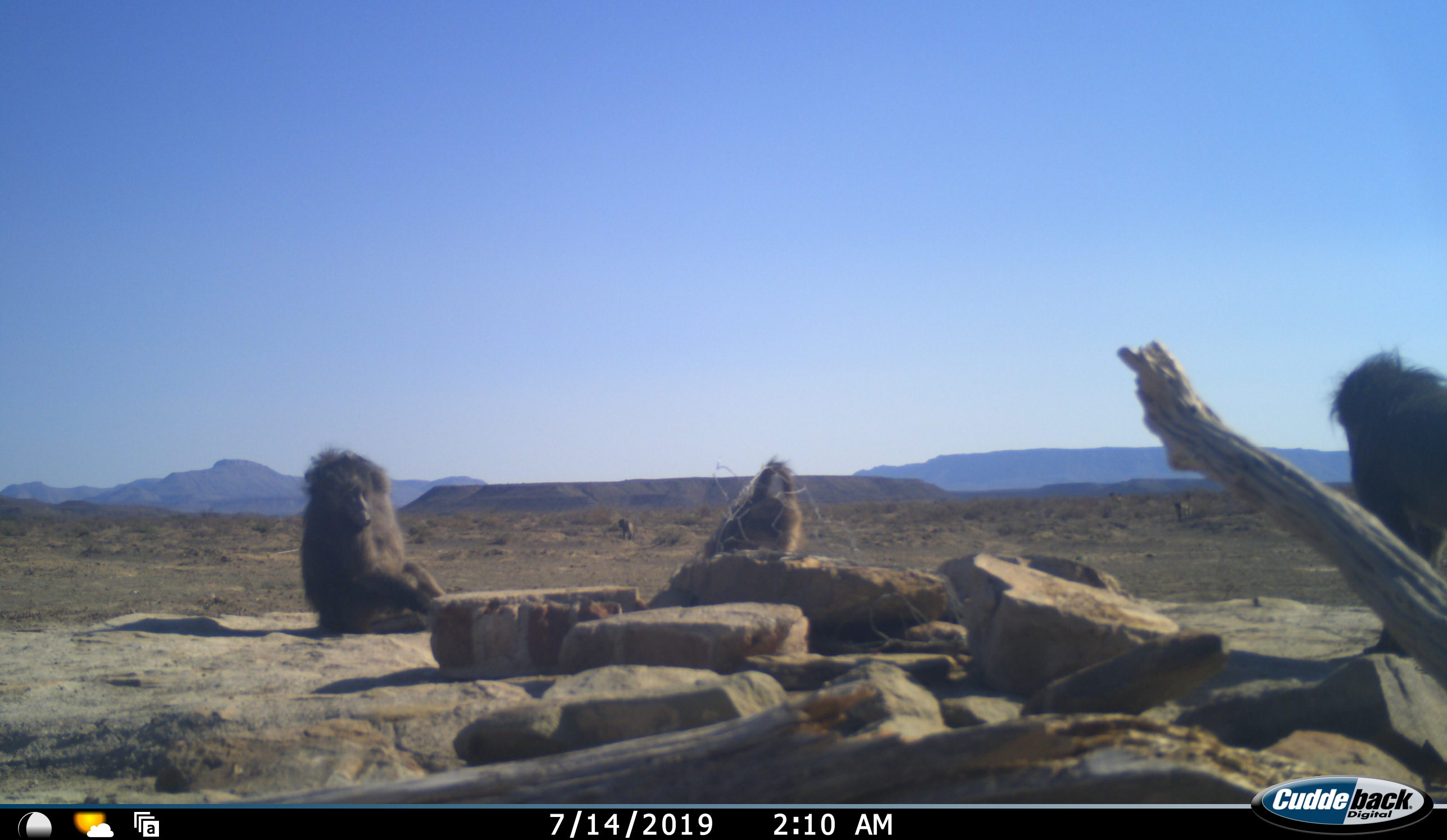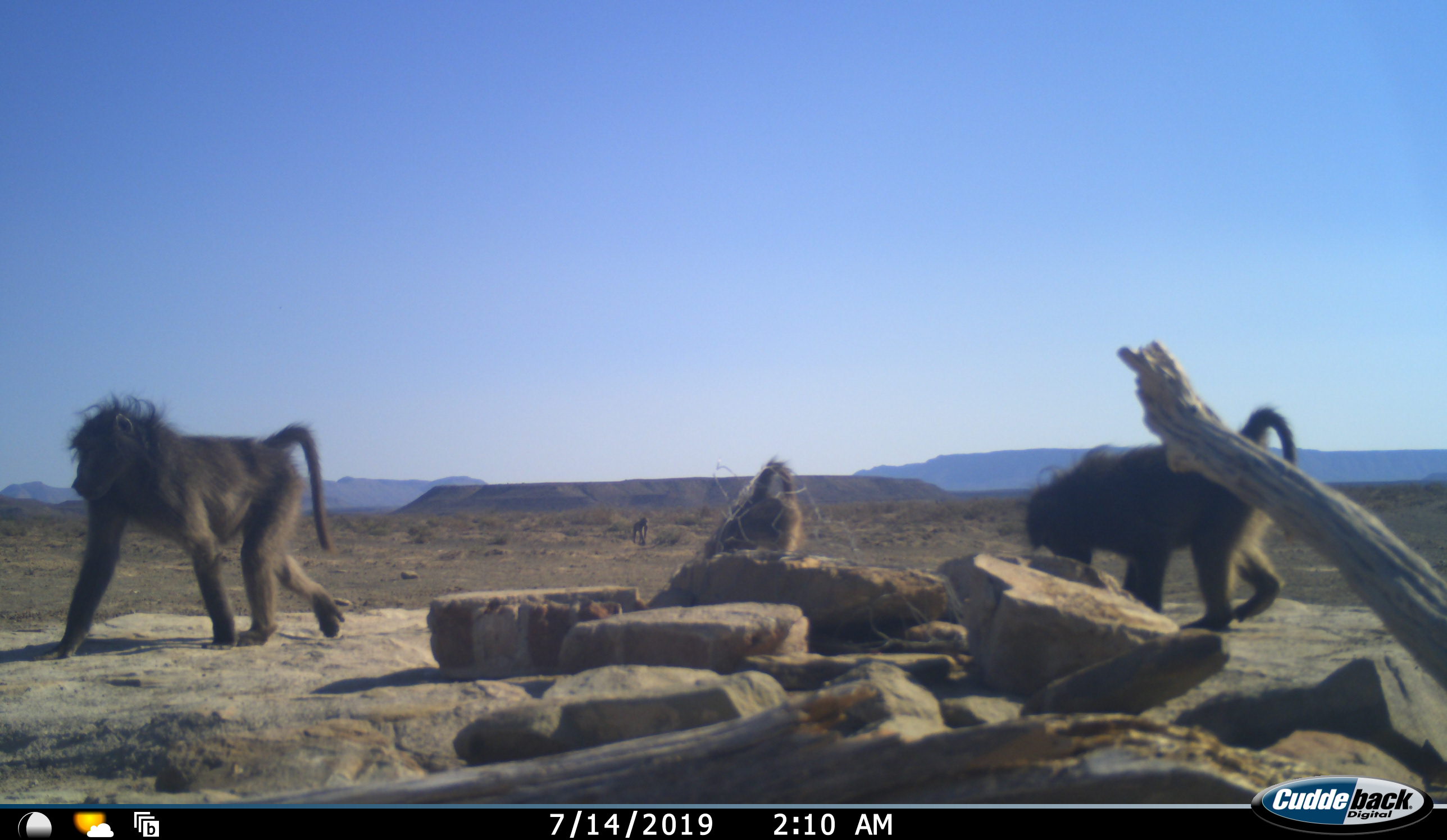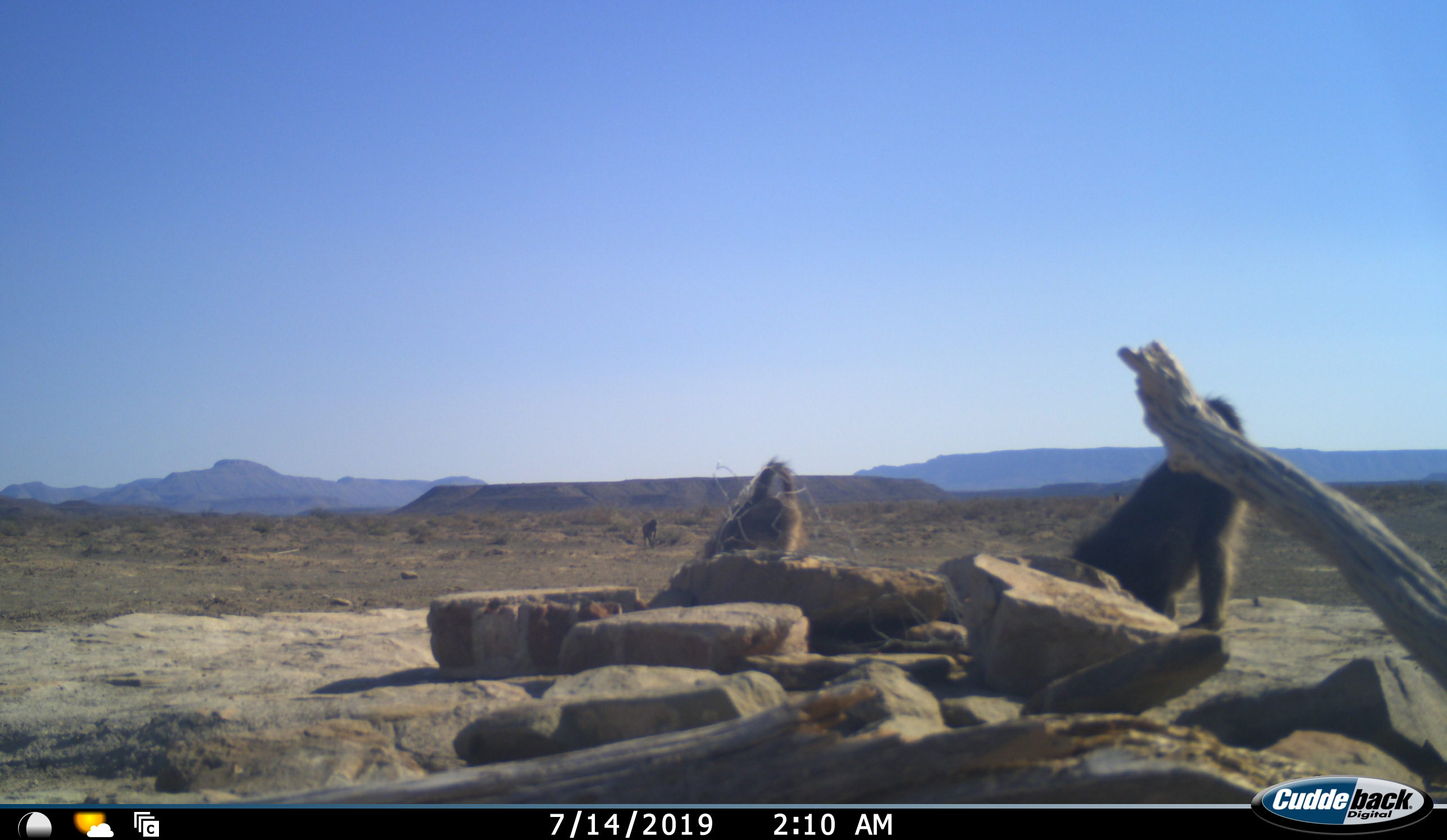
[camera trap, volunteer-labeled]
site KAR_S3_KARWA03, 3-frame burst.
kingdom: Animalia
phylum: Chordata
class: Mammalia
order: Primates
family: Cercopithecidae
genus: Papio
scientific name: Papio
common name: baboon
Baboon (Papio), count 4. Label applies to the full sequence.